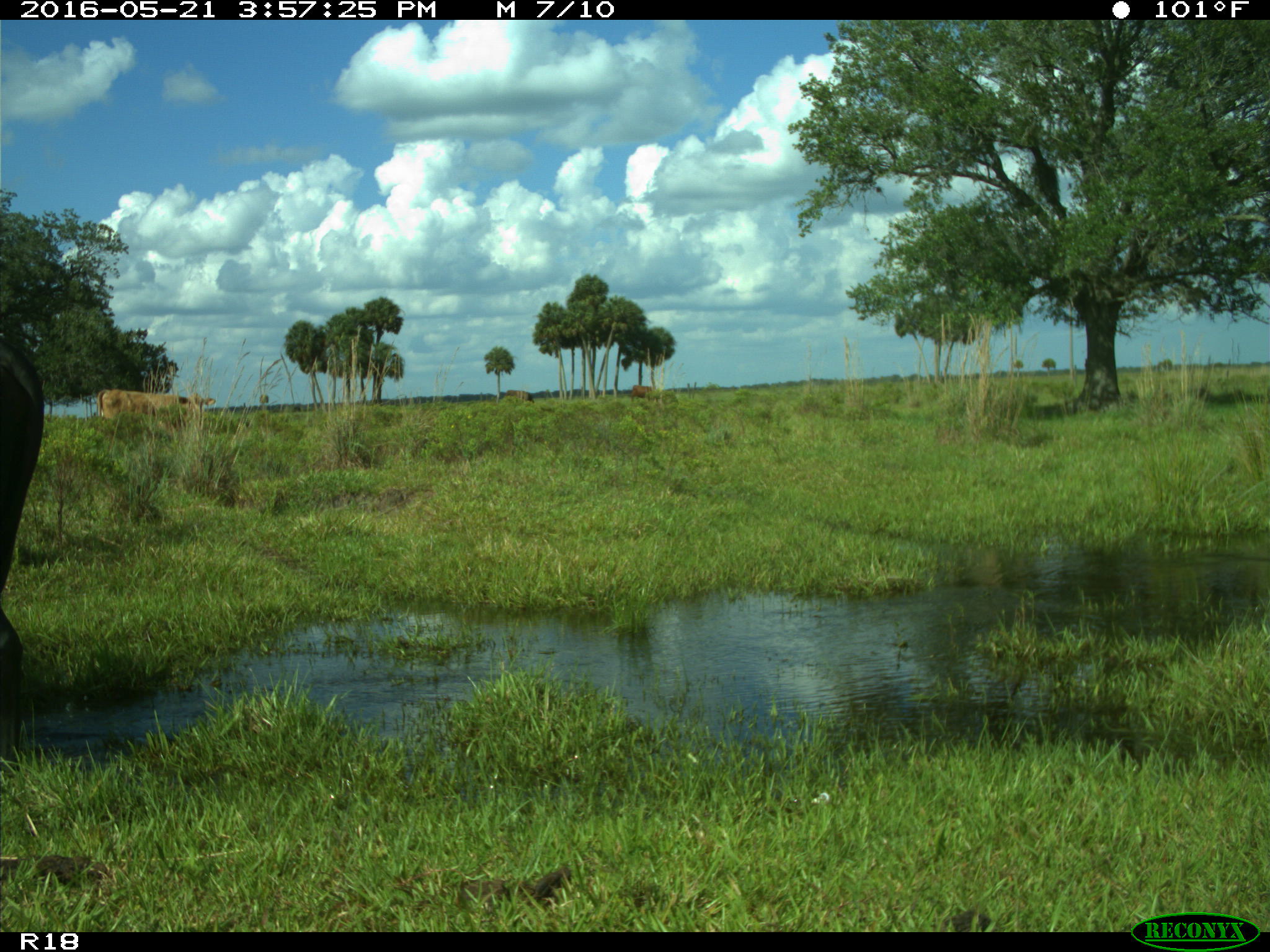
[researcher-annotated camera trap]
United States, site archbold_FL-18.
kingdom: Animalia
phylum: Chordata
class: Mammalia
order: Artiodactyla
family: Bovidae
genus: Bos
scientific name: Bos taurus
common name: domestic cow